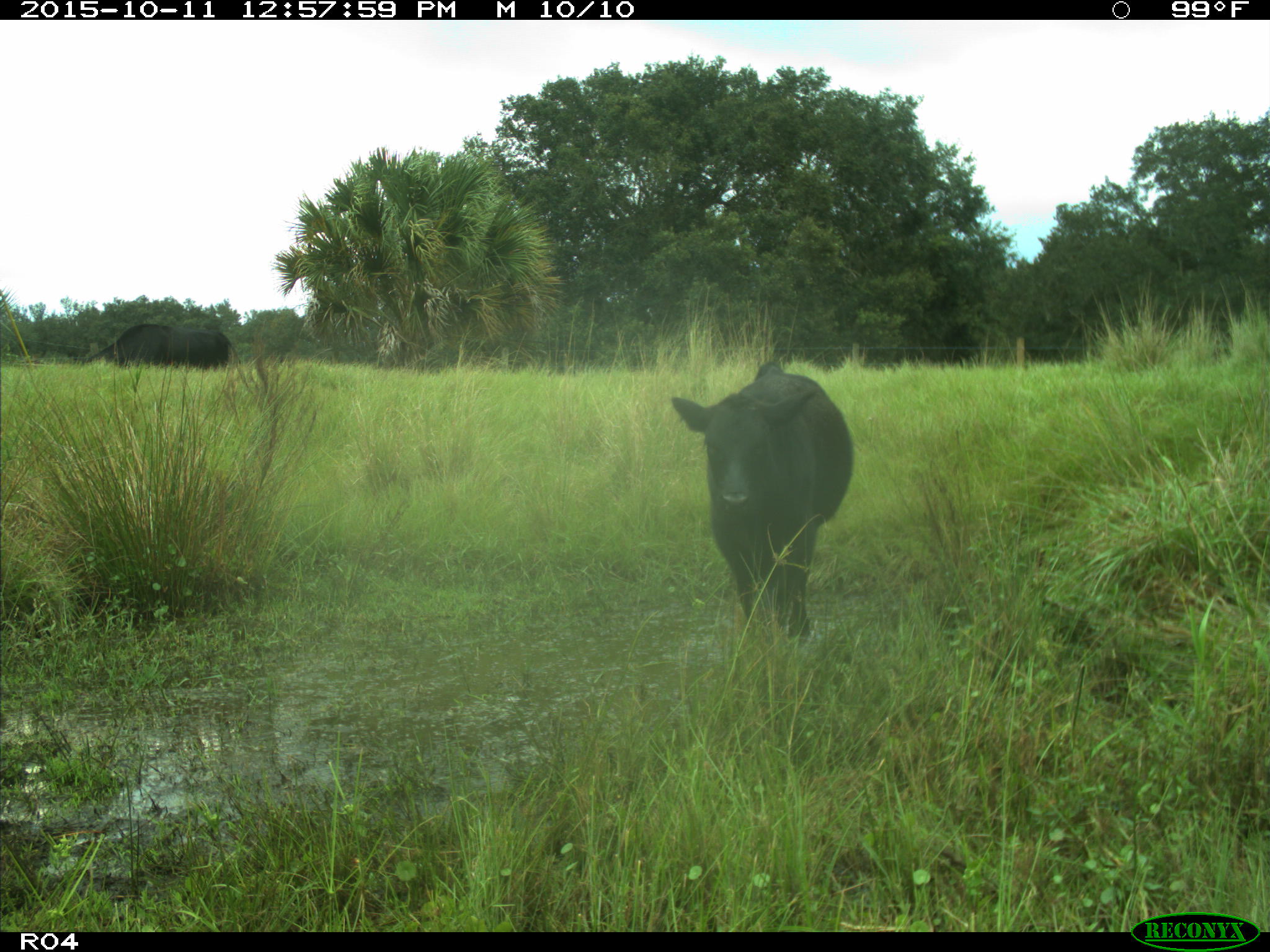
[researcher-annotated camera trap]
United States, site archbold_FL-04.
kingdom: Animalia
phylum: Chordata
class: Mammalia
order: Artiodactyla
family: Bovidae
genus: Bos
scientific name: Bos taurus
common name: domestic cow